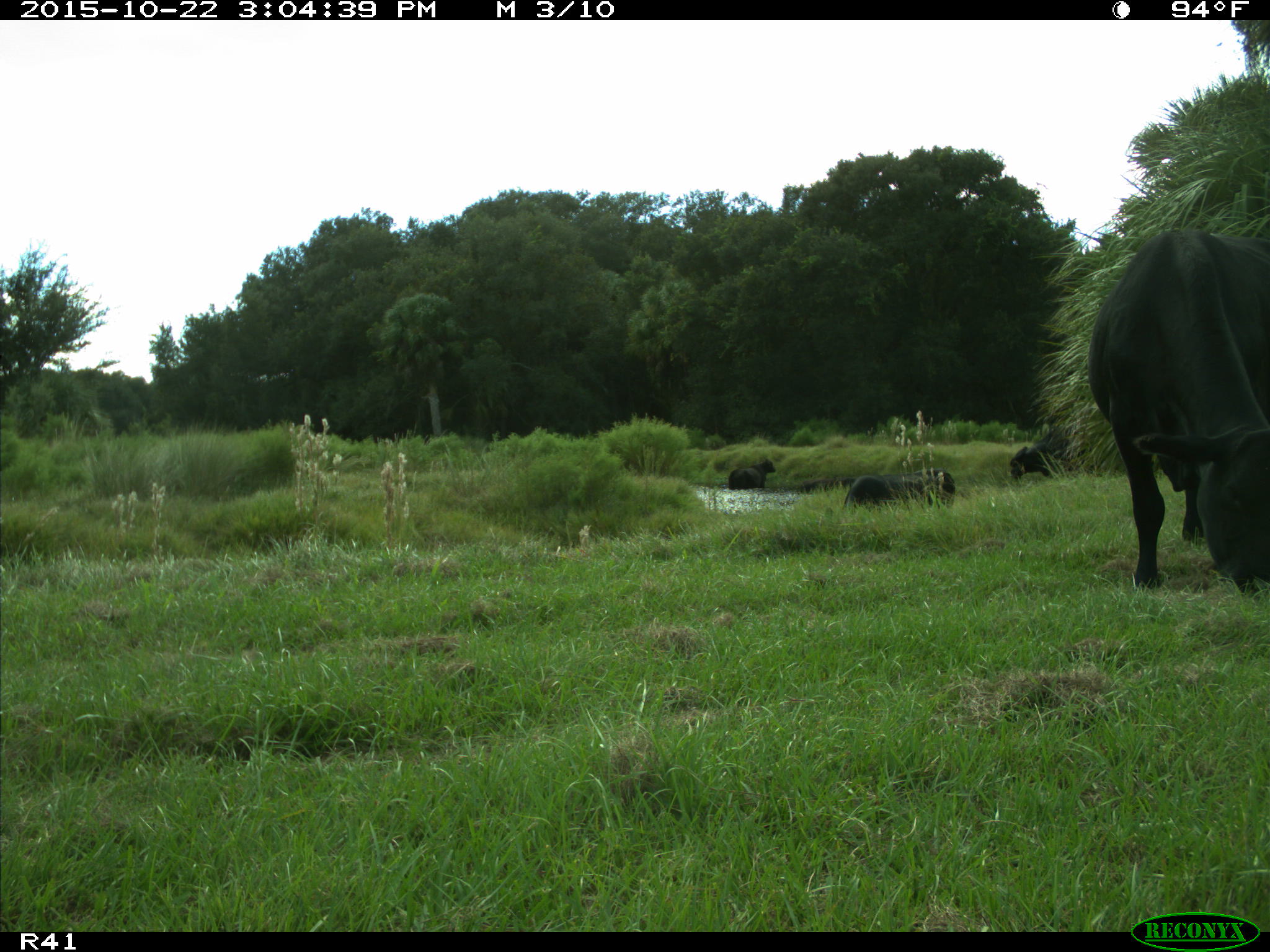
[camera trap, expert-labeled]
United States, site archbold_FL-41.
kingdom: Animalia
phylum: Chordata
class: Mammalia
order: Artiodactyla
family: Bovidae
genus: Bos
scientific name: Bos taurus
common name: domestic cow